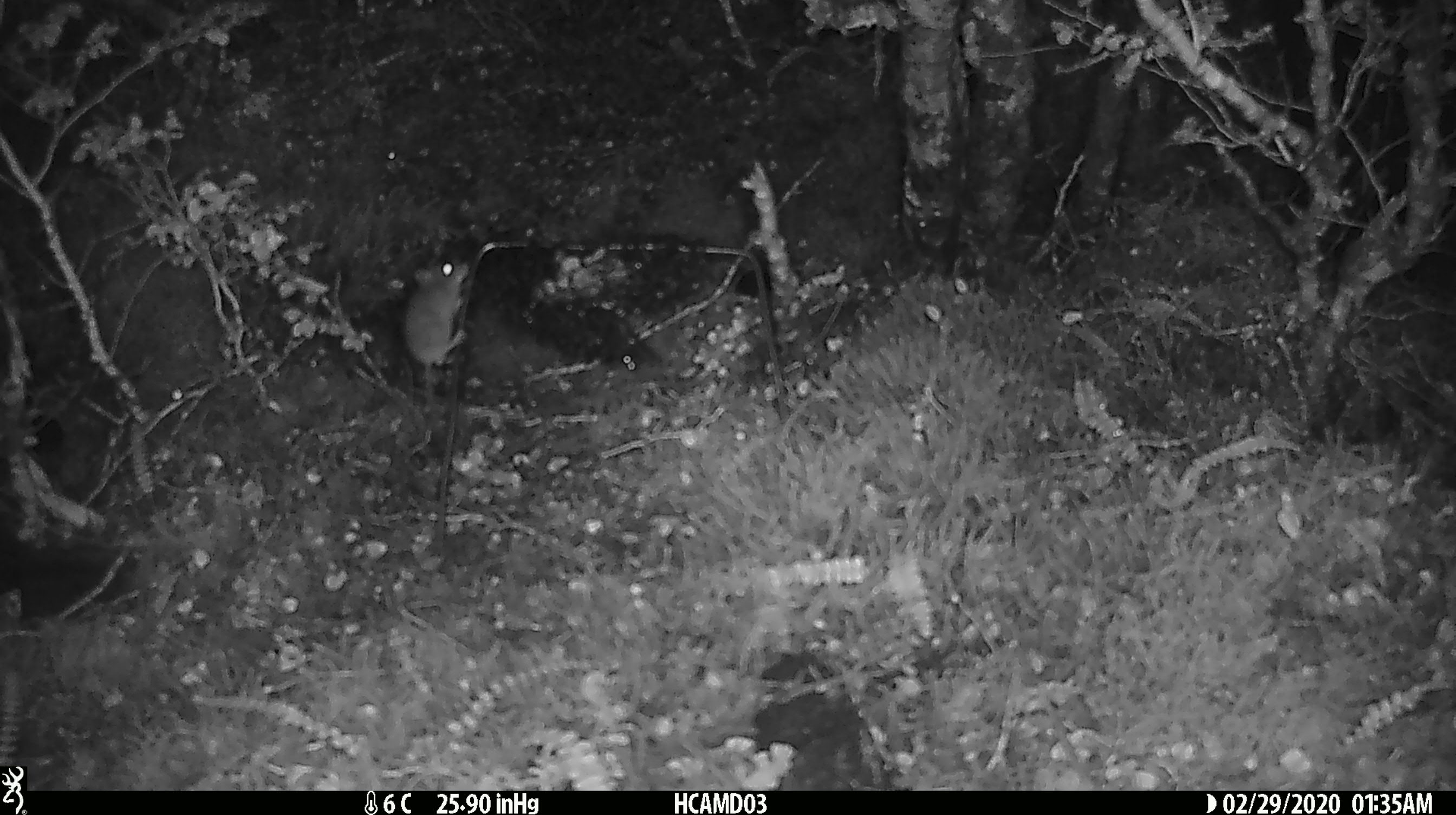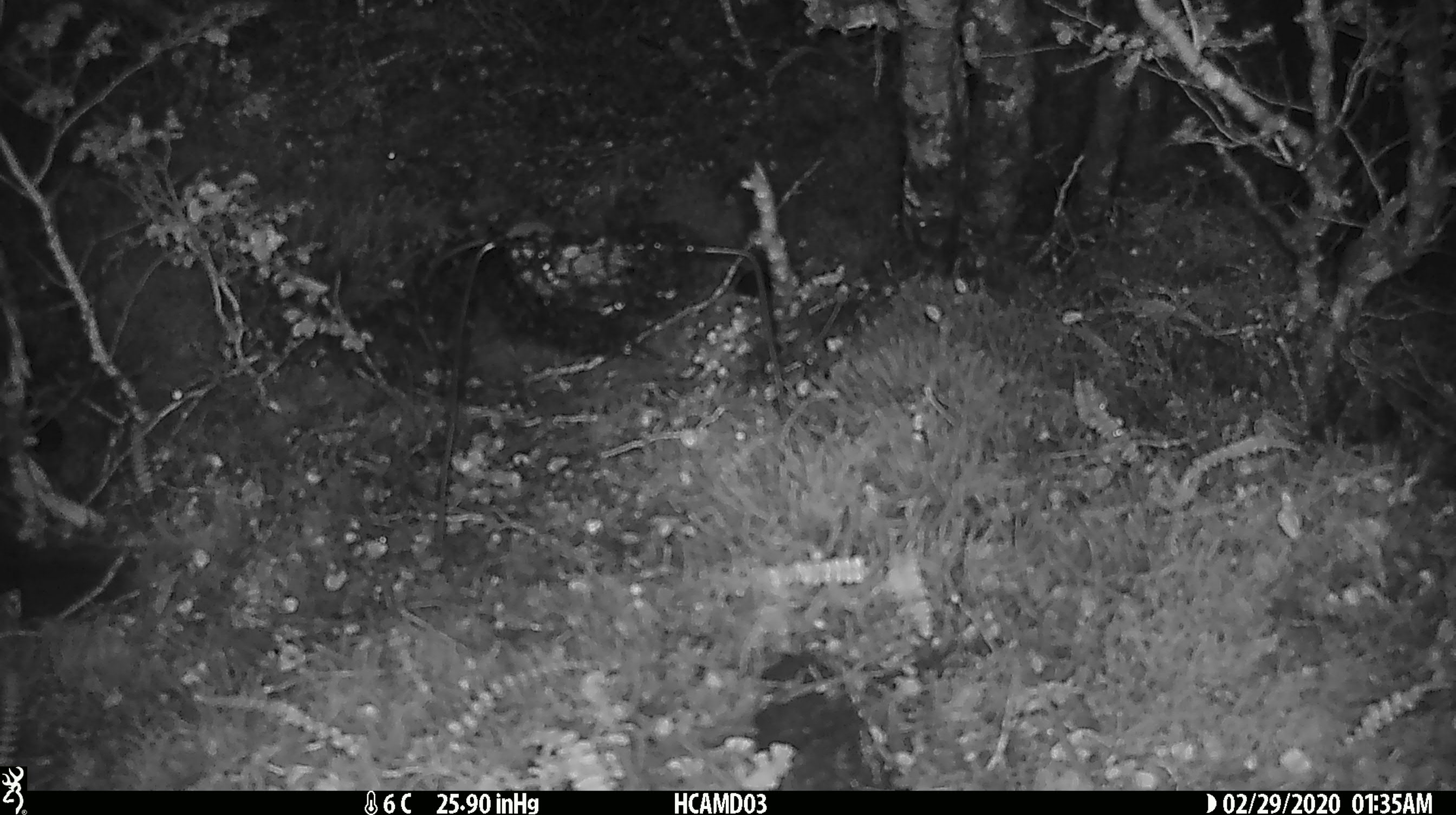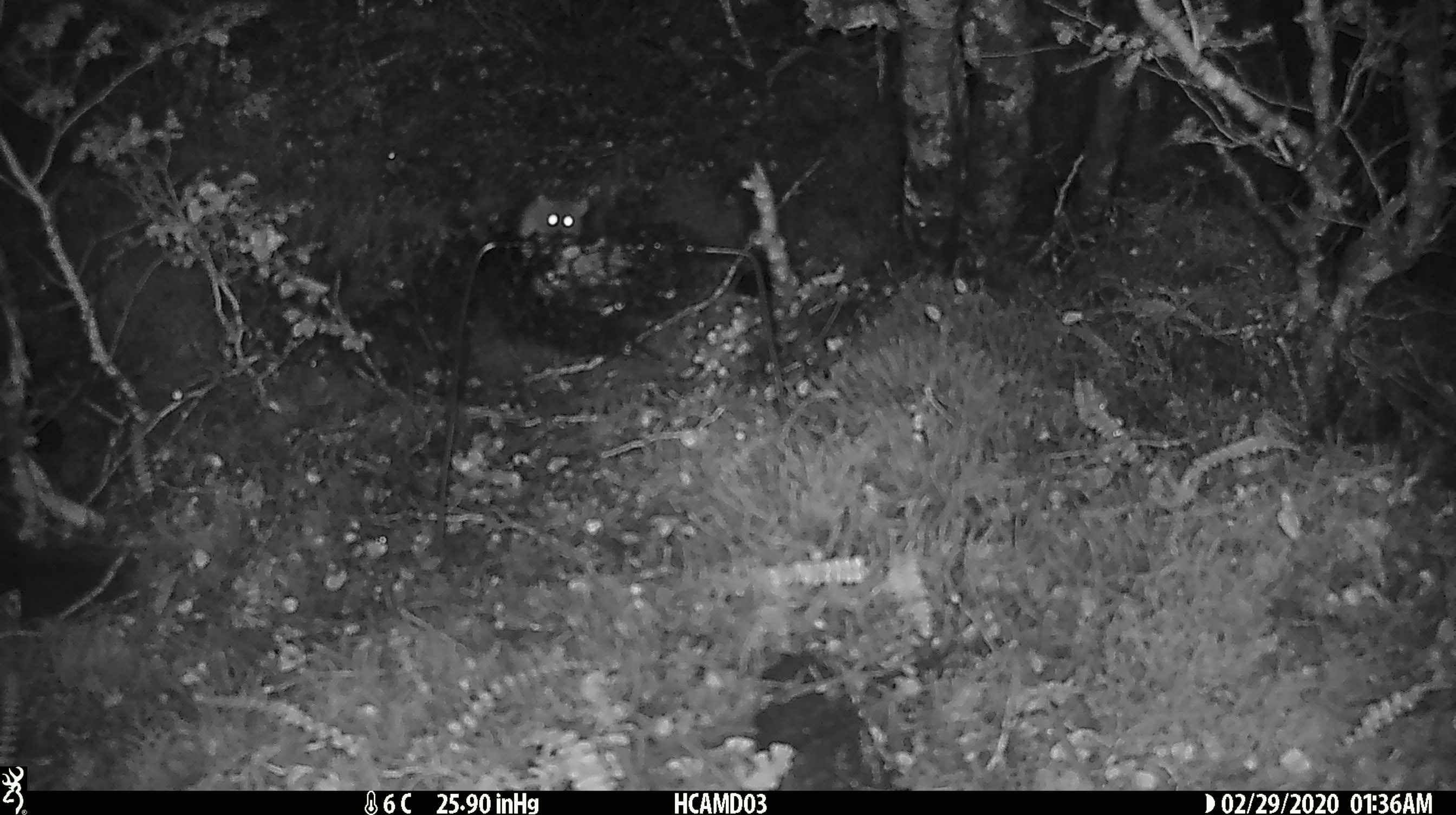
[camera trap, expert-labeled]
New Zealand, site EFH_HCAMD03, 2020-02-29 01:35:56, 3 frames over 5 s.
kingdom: Animalia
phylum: Chordata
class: Mammalia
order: Rodentia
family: Muridae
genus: Mus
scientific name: Mus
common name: mouse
Mouse (Mus).